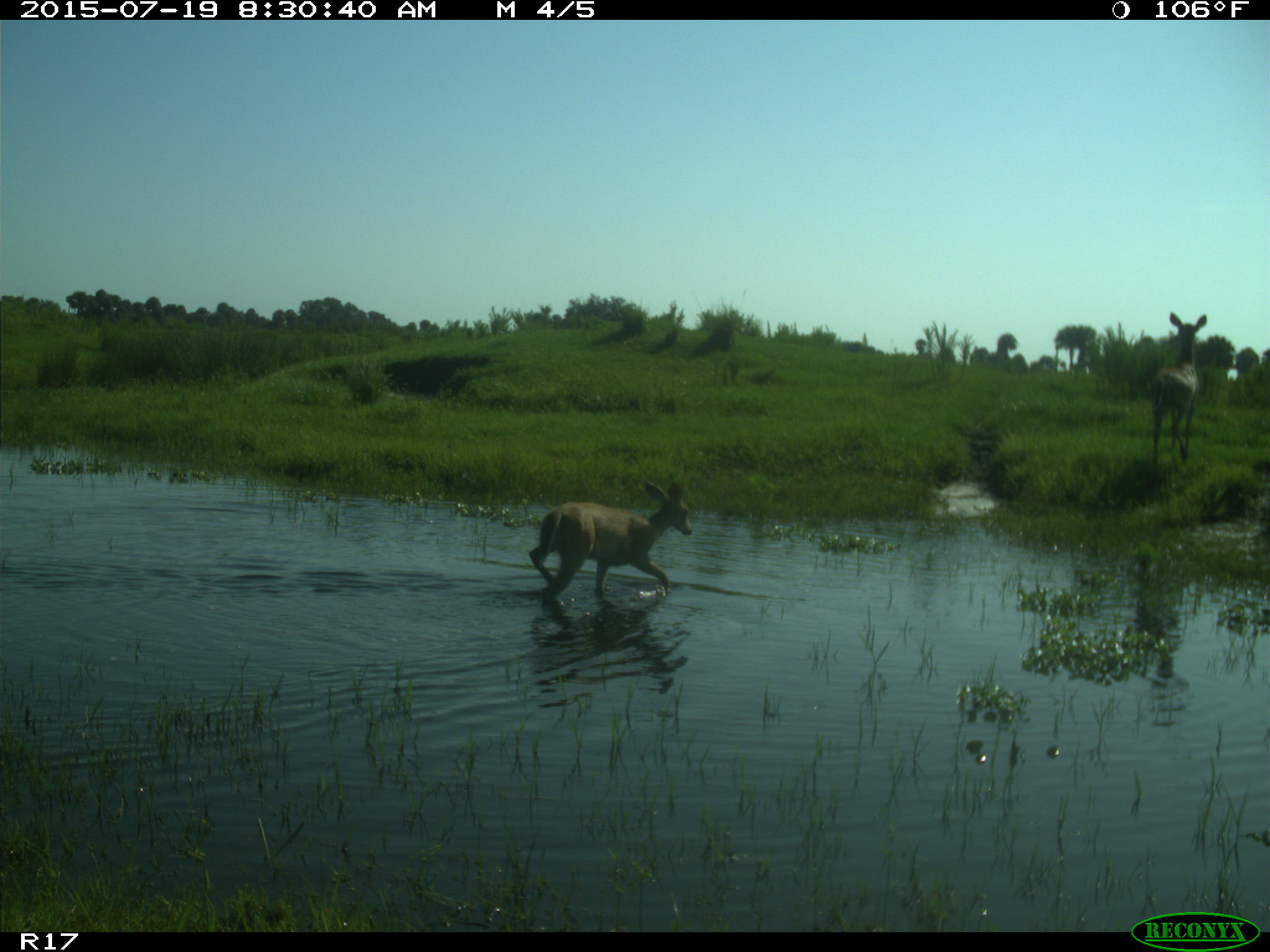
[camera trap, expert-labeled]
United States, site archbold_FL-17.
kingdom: Animalia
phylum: Chordata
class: Mammalia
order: Artiodactyla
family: Cervidae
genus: Odocoileus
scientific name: Odocoileus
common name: deer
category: unidentified deer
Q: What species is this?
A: Unidentified deer (deer) (Odocoileus).